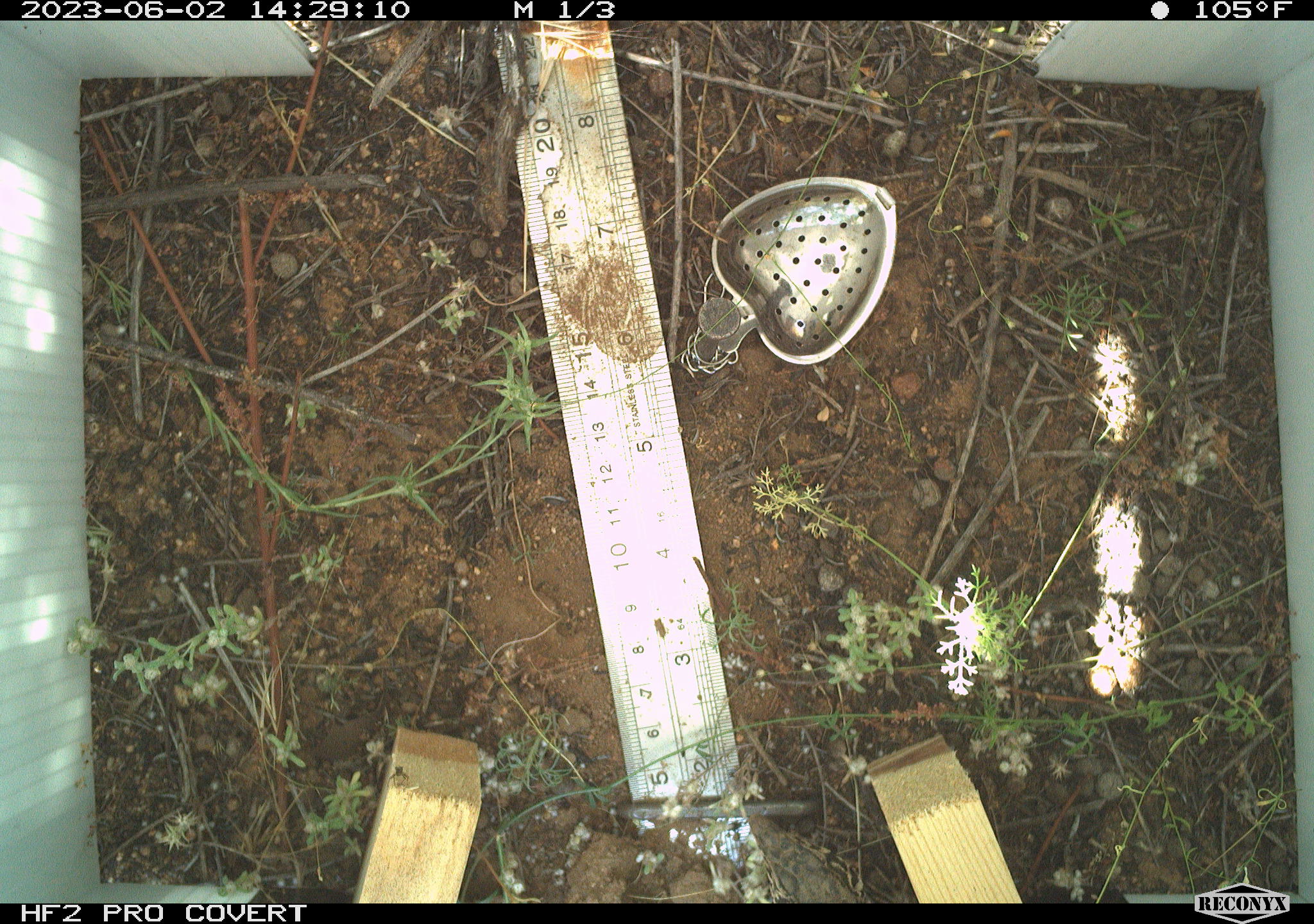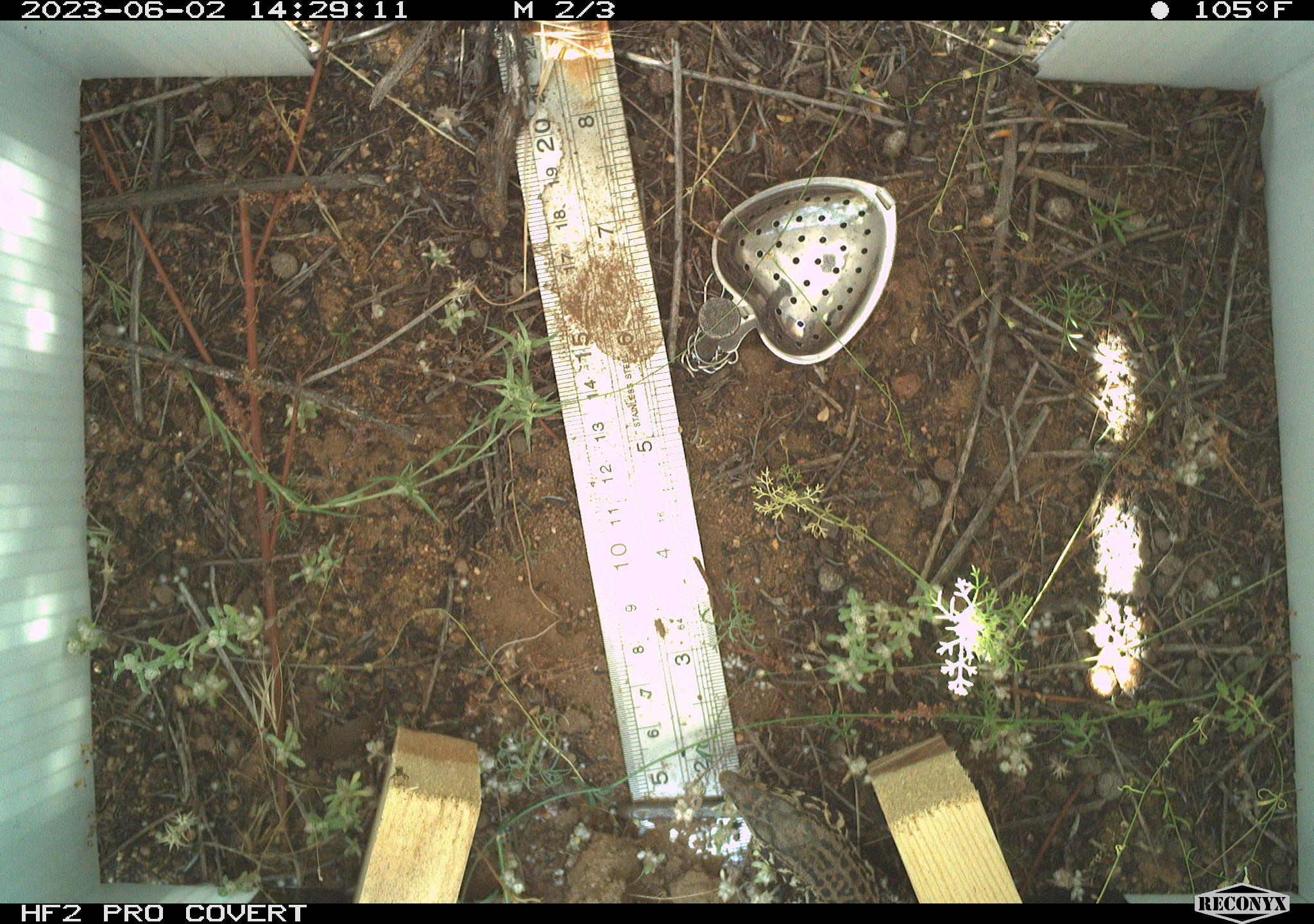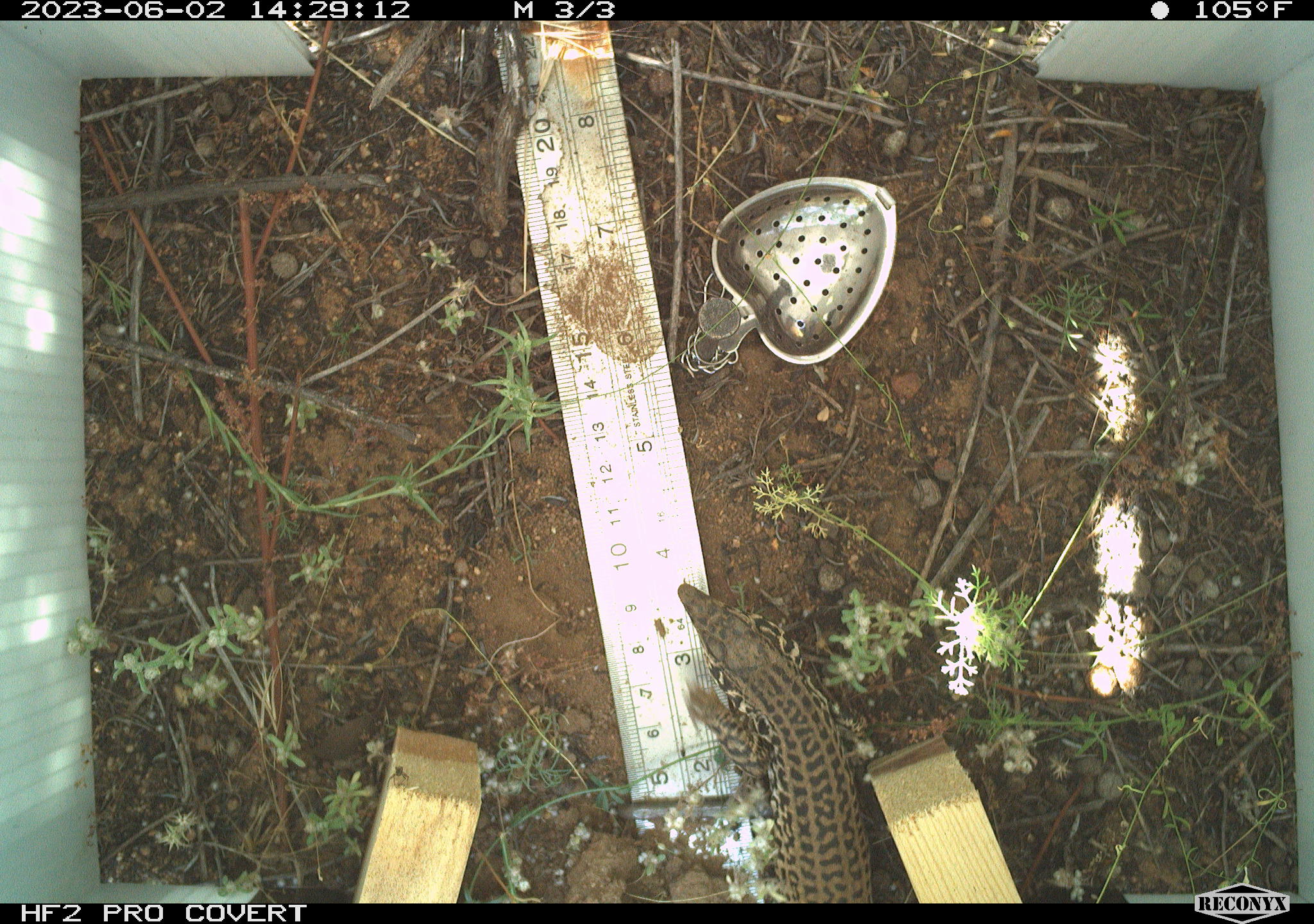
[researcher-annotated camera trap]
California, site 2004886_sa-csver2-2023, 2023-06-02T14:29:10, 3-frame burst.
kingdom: Animalia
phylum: Chordata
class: Reptilia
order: Squamata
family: Teiidae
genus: Aspidoscelis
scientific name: Aspidoscelis tigris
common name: western whiptail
Western whiptail (Aspidoscelis tigris).